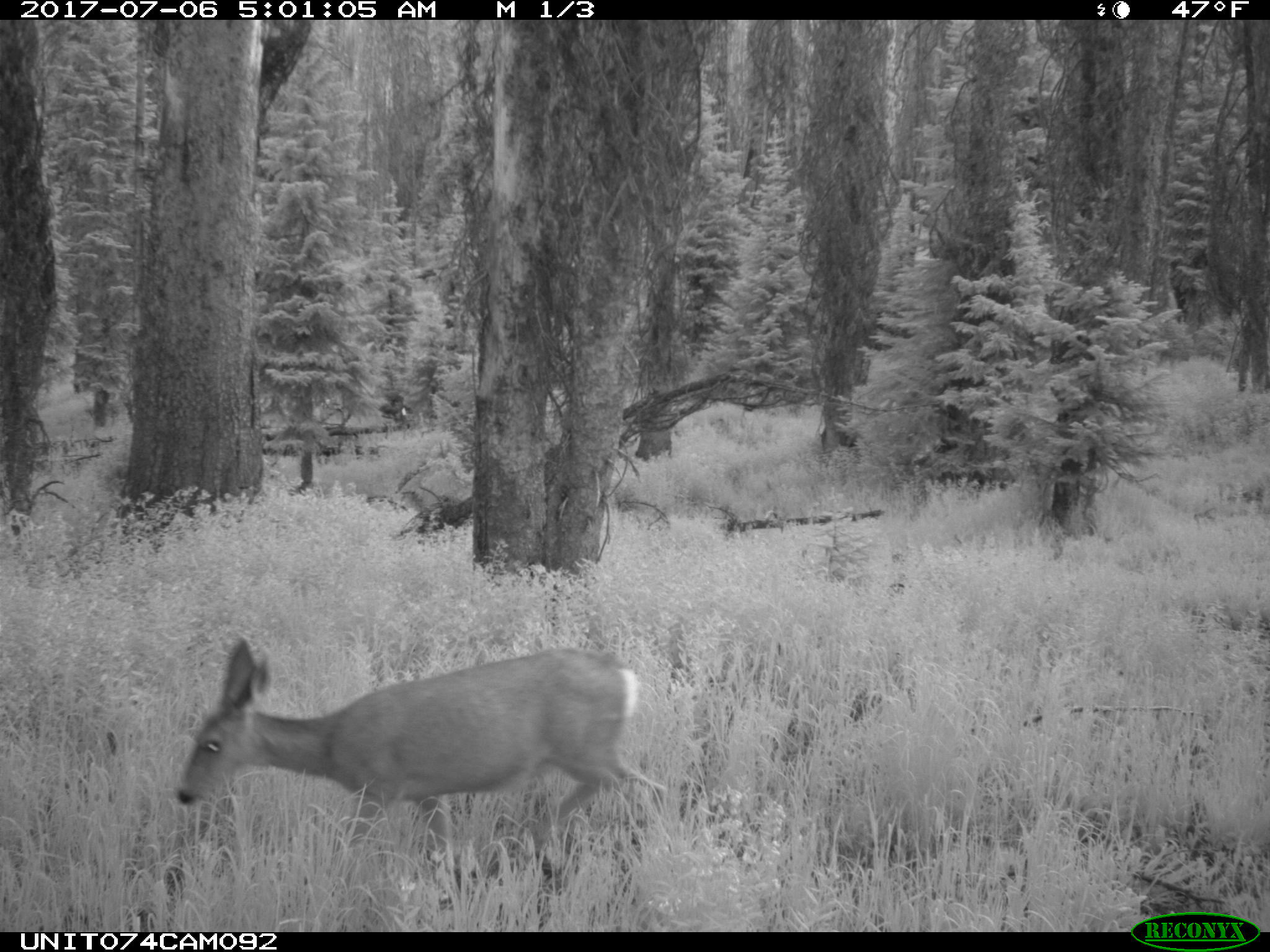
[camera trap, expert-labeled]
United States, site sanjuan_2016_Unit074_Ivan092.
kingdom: Animalia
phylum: Chordata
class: Mammalia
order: Artiodactyla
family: Cervidae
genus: Odocoileus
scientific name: Odocoileus hemionus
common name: mule deer